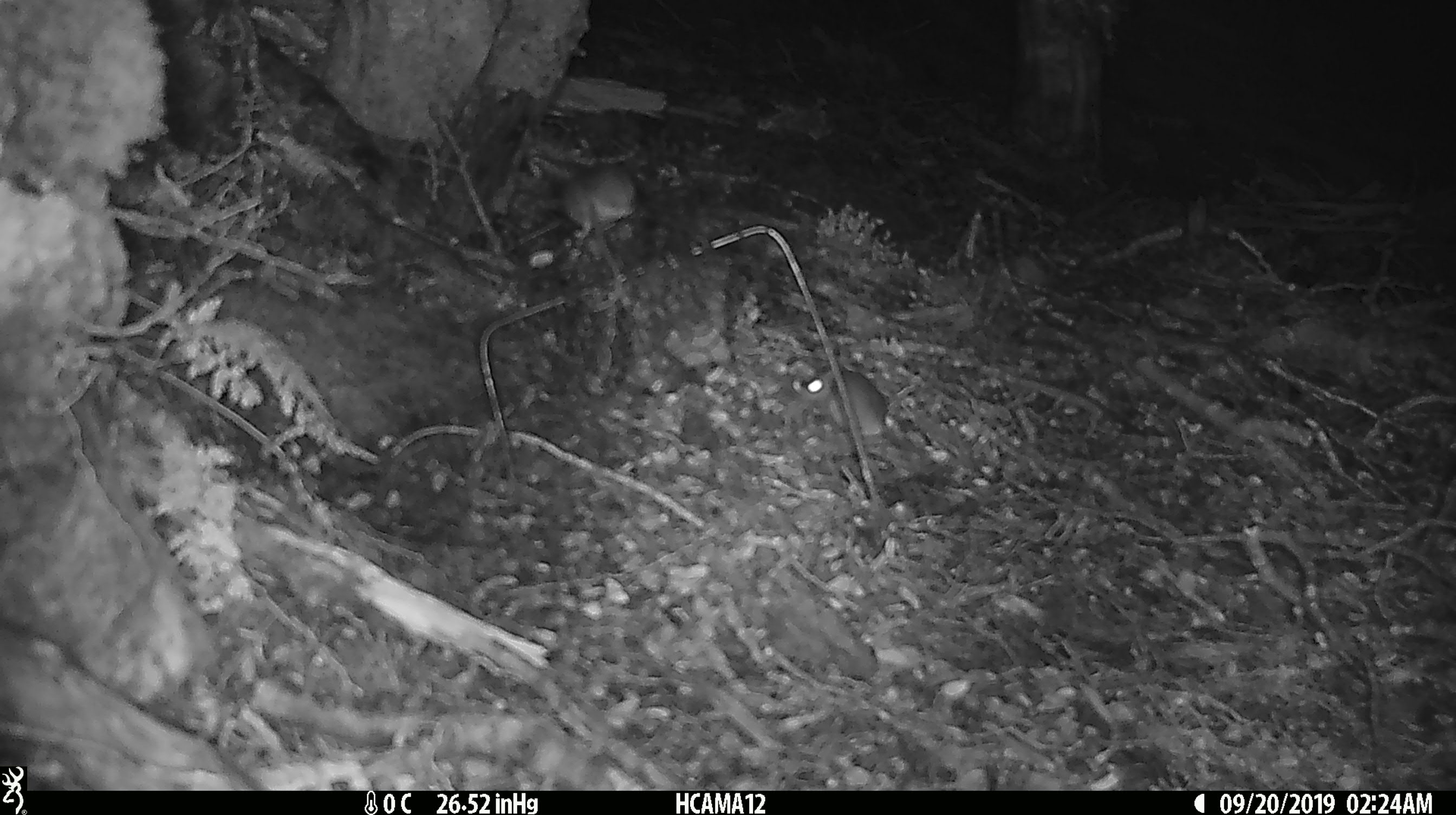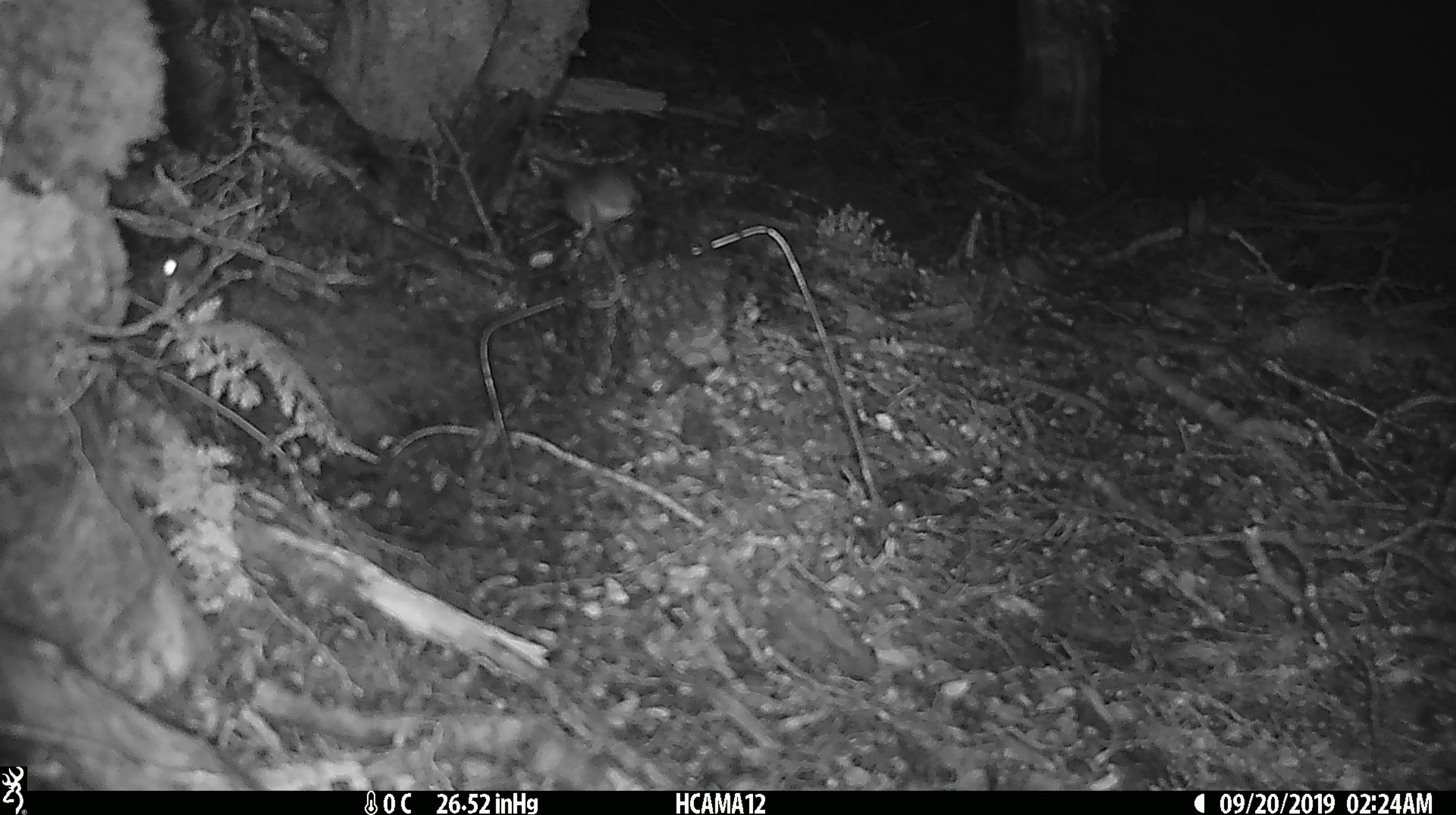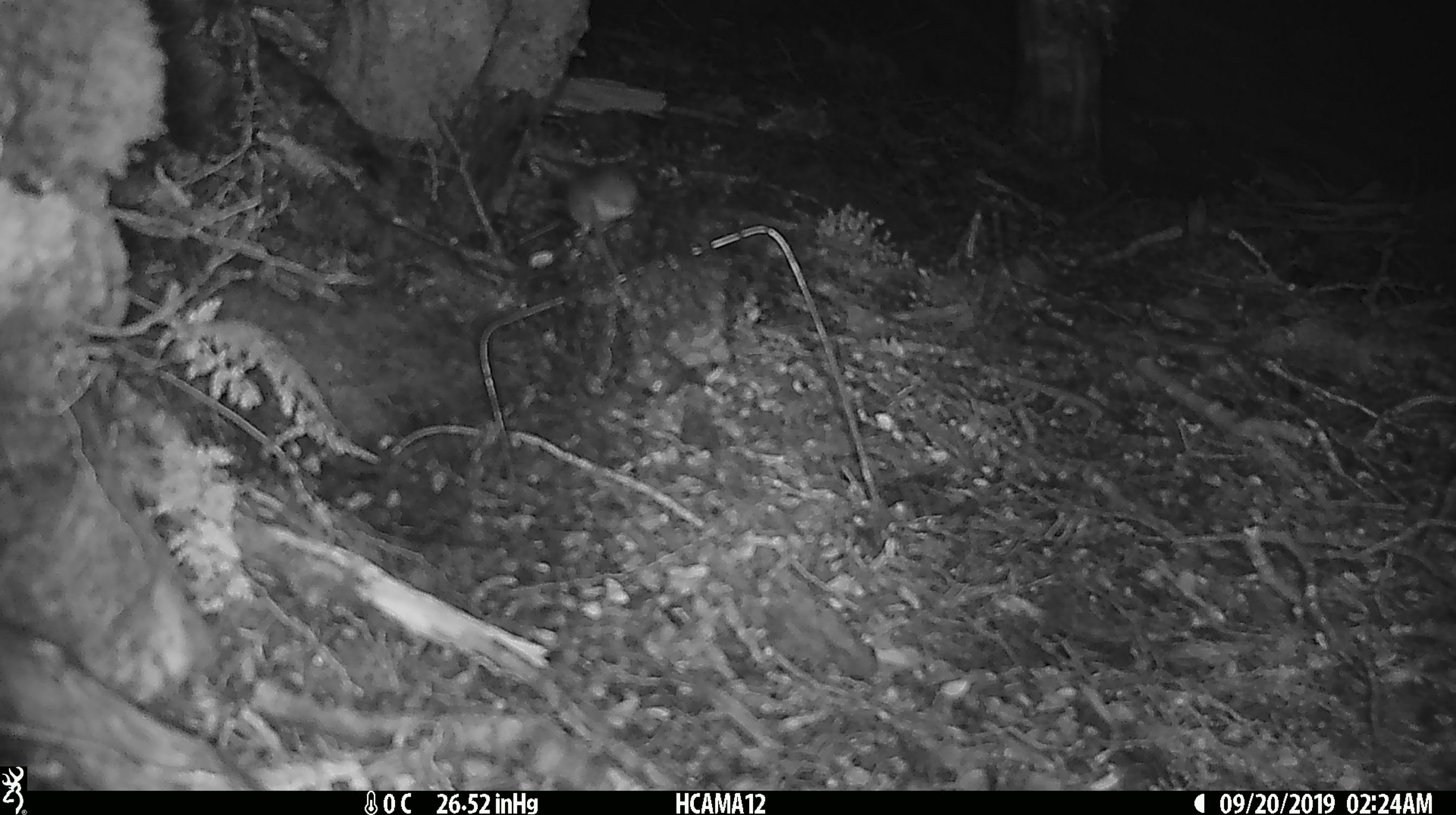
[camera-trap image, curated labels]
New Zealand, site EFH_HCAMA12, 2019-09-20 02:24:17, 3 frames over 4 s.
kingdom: Animalia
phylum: Chordata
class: Mammalia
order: Rodentia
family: Muridae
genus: Mus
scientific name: Mus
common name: mouse